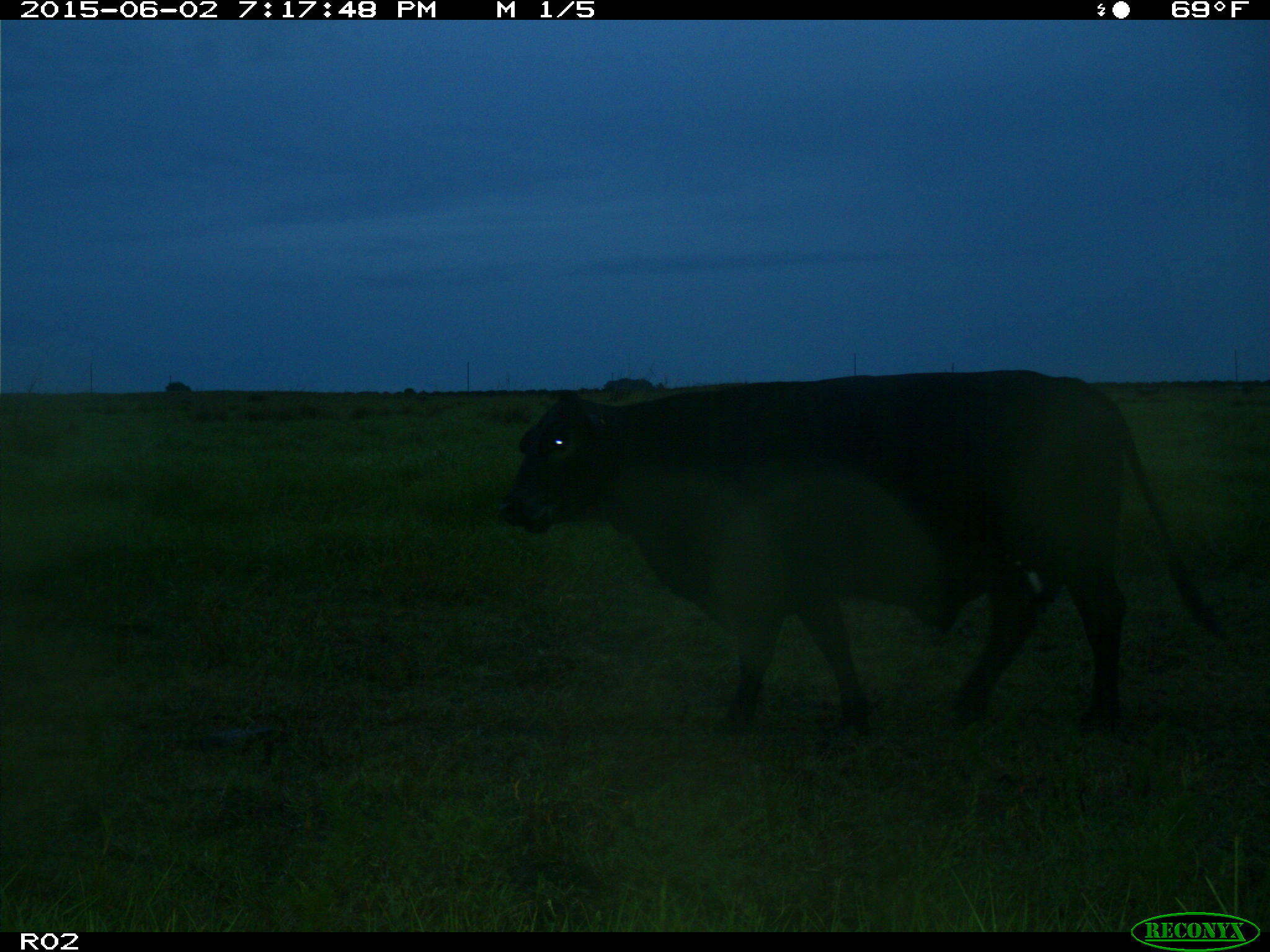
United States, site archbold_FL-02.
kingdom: Animalia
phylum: Chordata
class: Mammalia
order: Artiodactyla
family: Bovidae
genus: Bos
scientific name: Bos taurus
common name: domestic cow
Bos taurus (domestic cow).